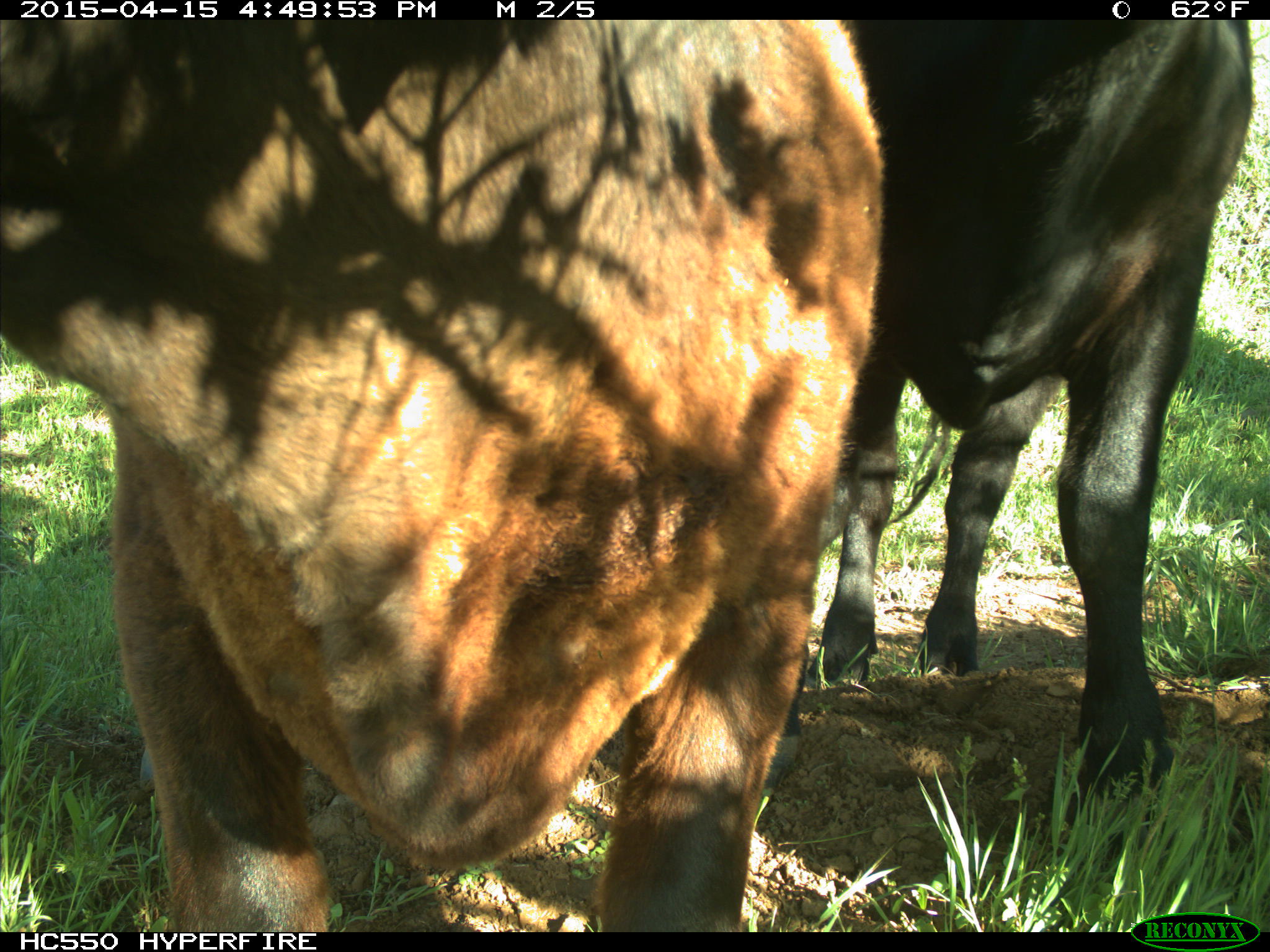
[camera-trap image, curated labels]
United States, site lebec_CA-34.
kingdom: Animalia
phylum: Chordata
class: Mammalia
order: Artiodactyla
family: Bovidae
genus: Bos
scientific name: Bos taurus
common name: domestic cow